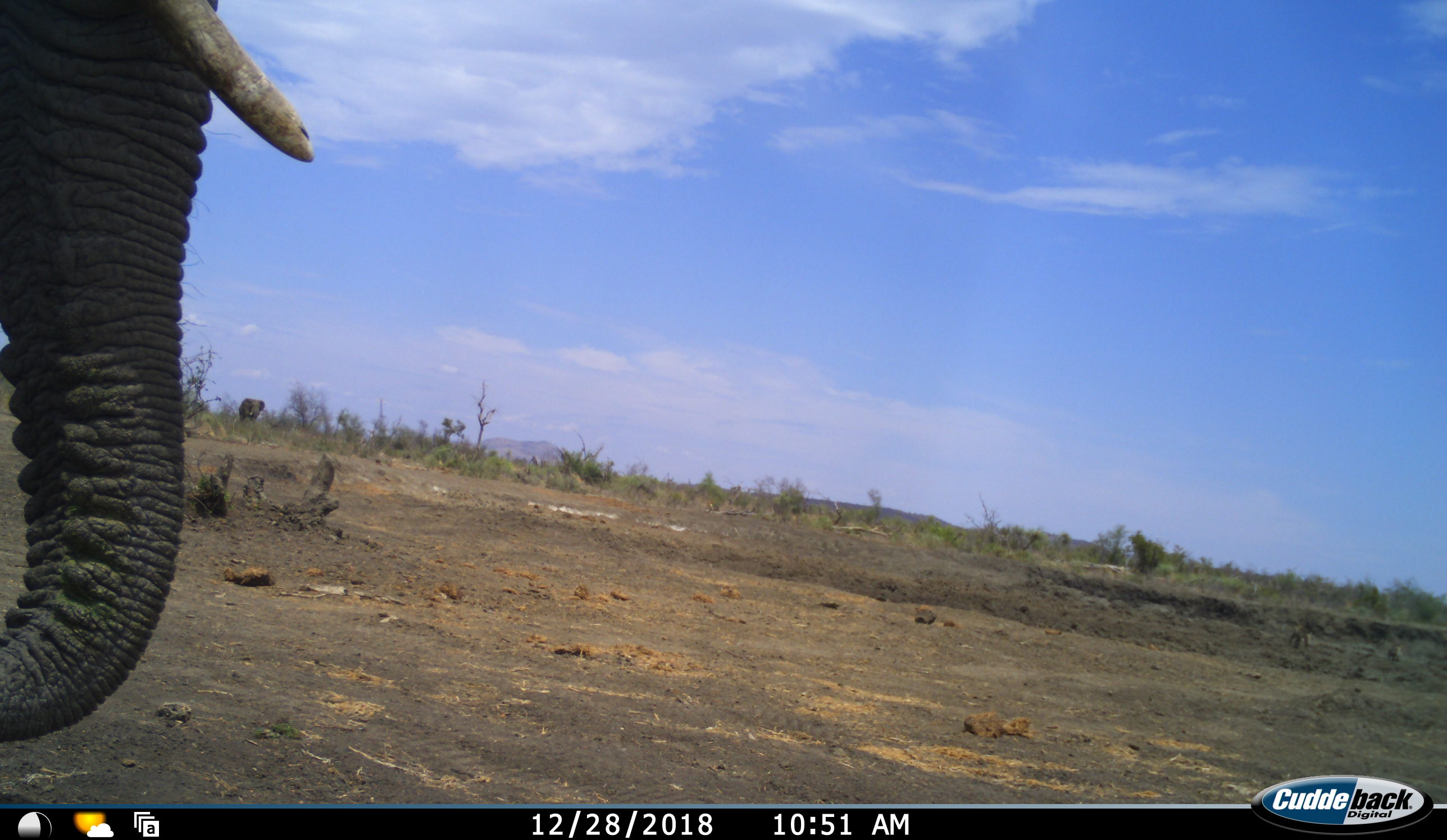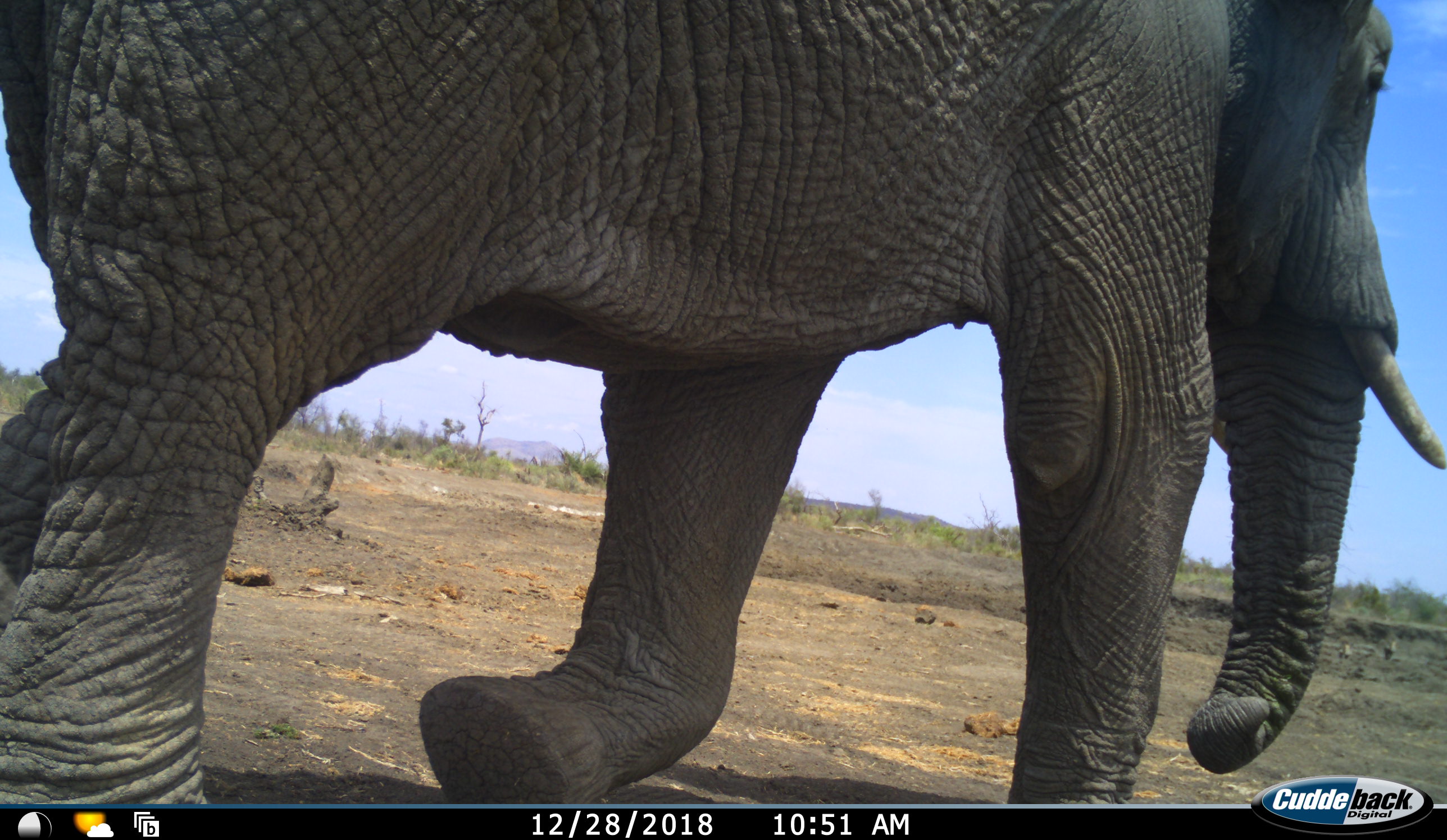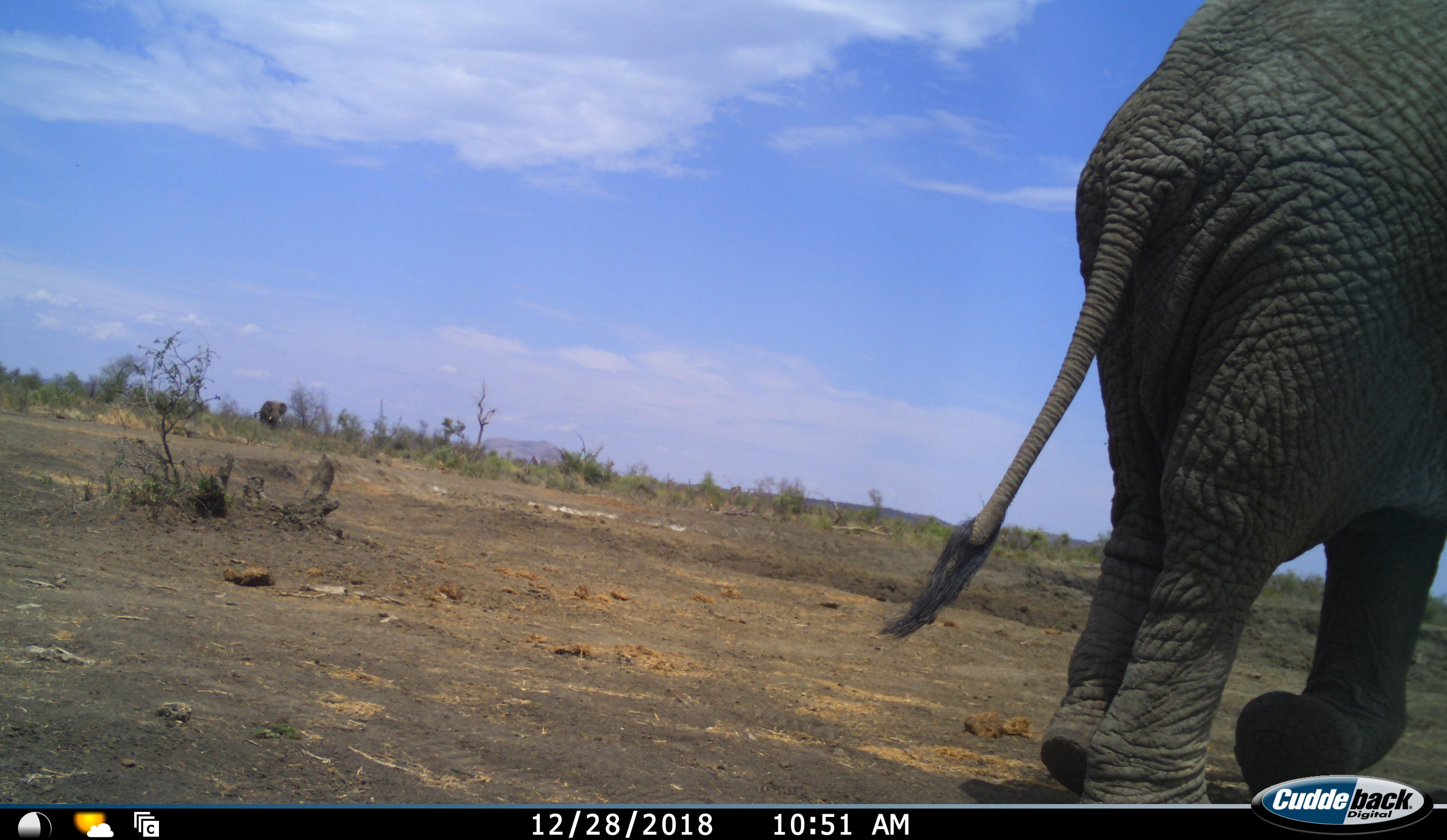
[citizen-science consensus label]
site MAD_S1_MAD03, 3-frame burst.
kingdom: Animalia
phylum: Chordata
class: Mammalia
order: Proboscidea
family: Elephantidae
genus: Loxodonta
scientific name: Loxodonta africana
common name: african bush elephant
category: elephant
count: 1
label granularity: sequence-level